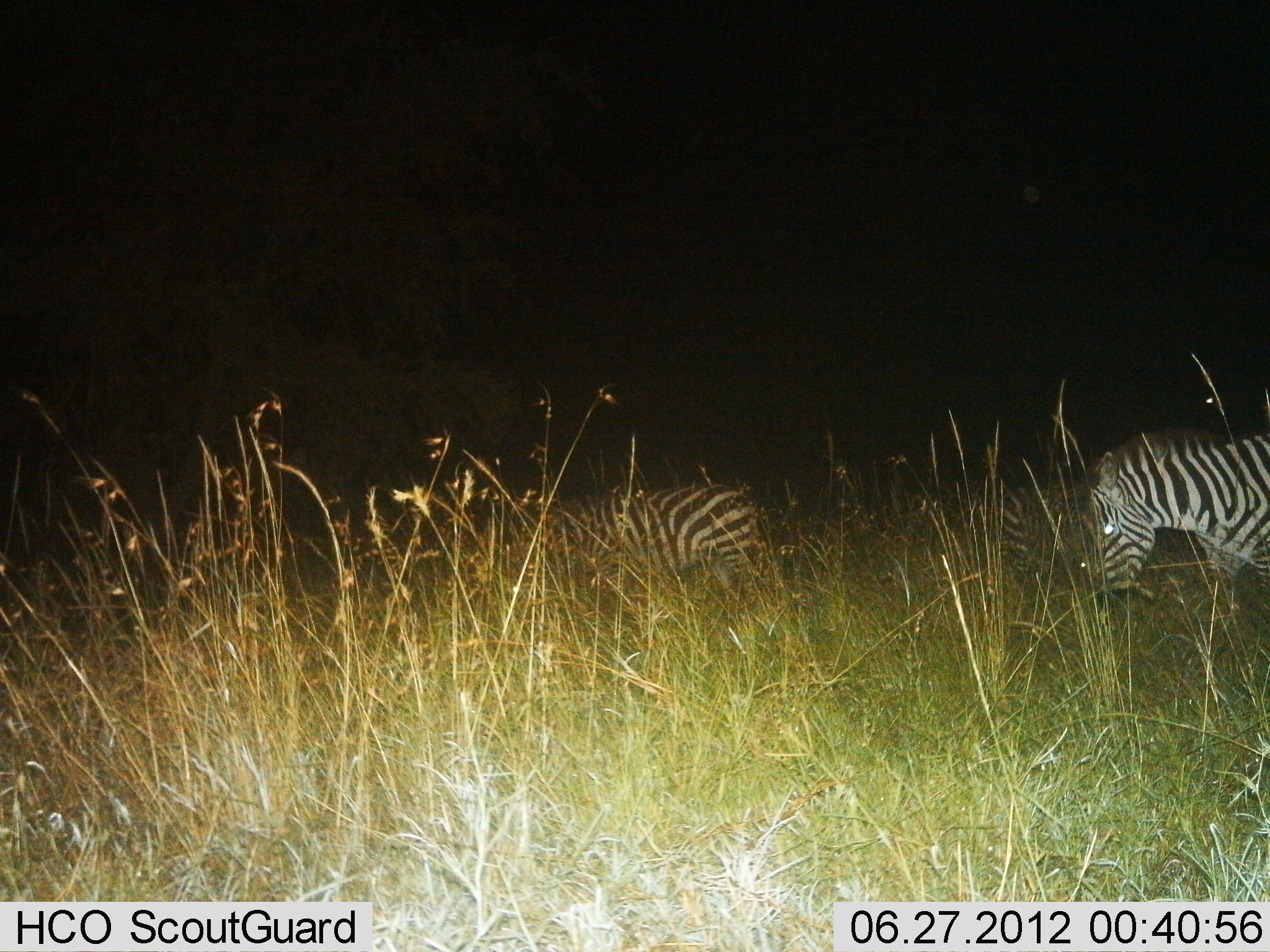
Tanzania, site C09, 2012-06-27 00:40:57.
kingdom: Animalia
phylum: Chordata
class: Mammalia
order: Perissodactyla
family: Equidae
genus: Equus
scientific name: Equus quagga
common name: plains zebra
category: zebra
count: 2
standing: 30%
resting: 0%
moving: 50%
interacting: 0%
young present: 0%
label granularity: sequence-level